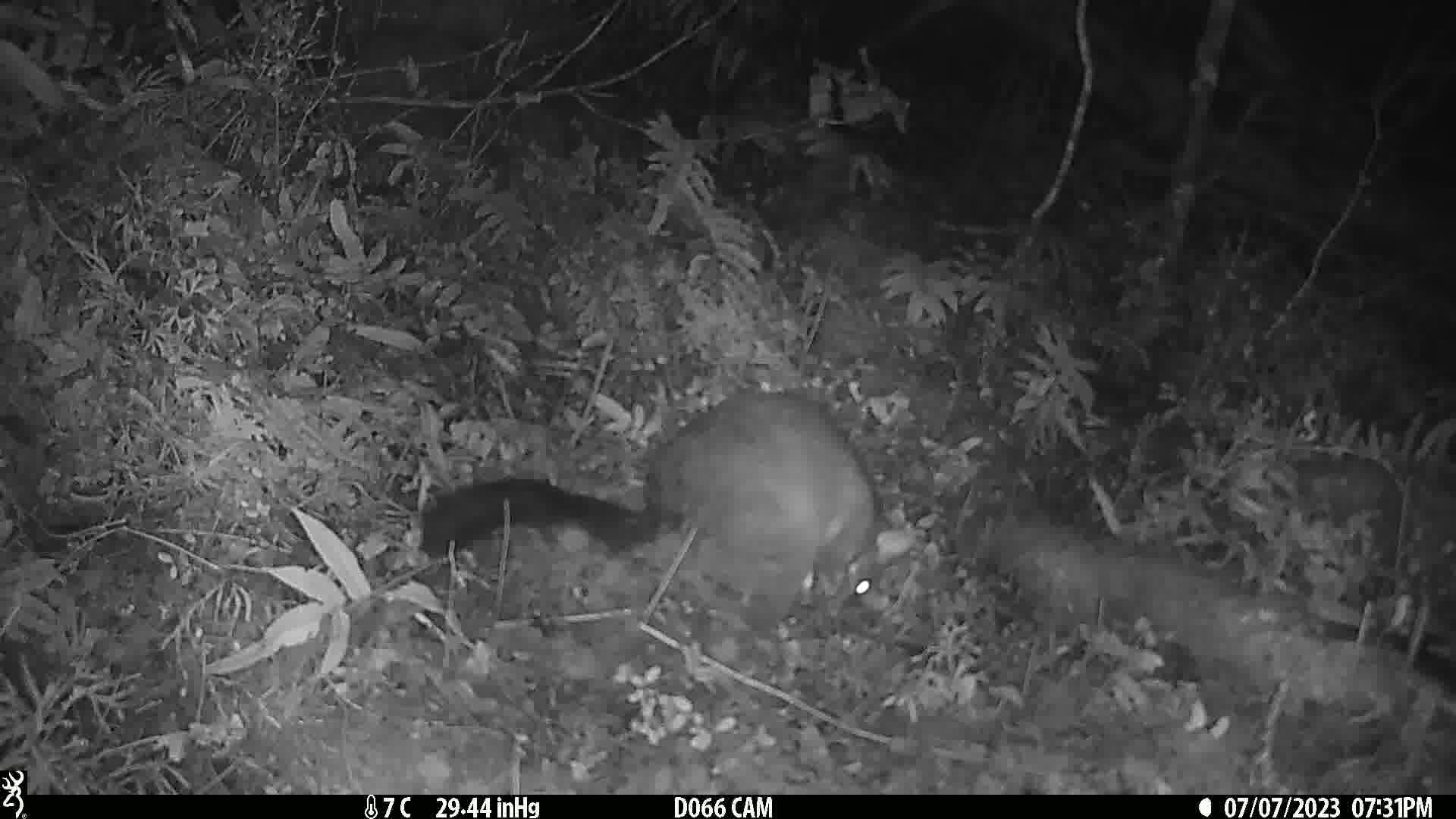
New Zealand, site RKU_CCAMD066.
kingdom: Animalia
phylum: Chordata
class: Mammalia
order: Diprotodontia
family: Phalangeridae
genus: Trichosurus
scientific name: Trichosurus vulpecula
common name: common brushtail possum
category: possum